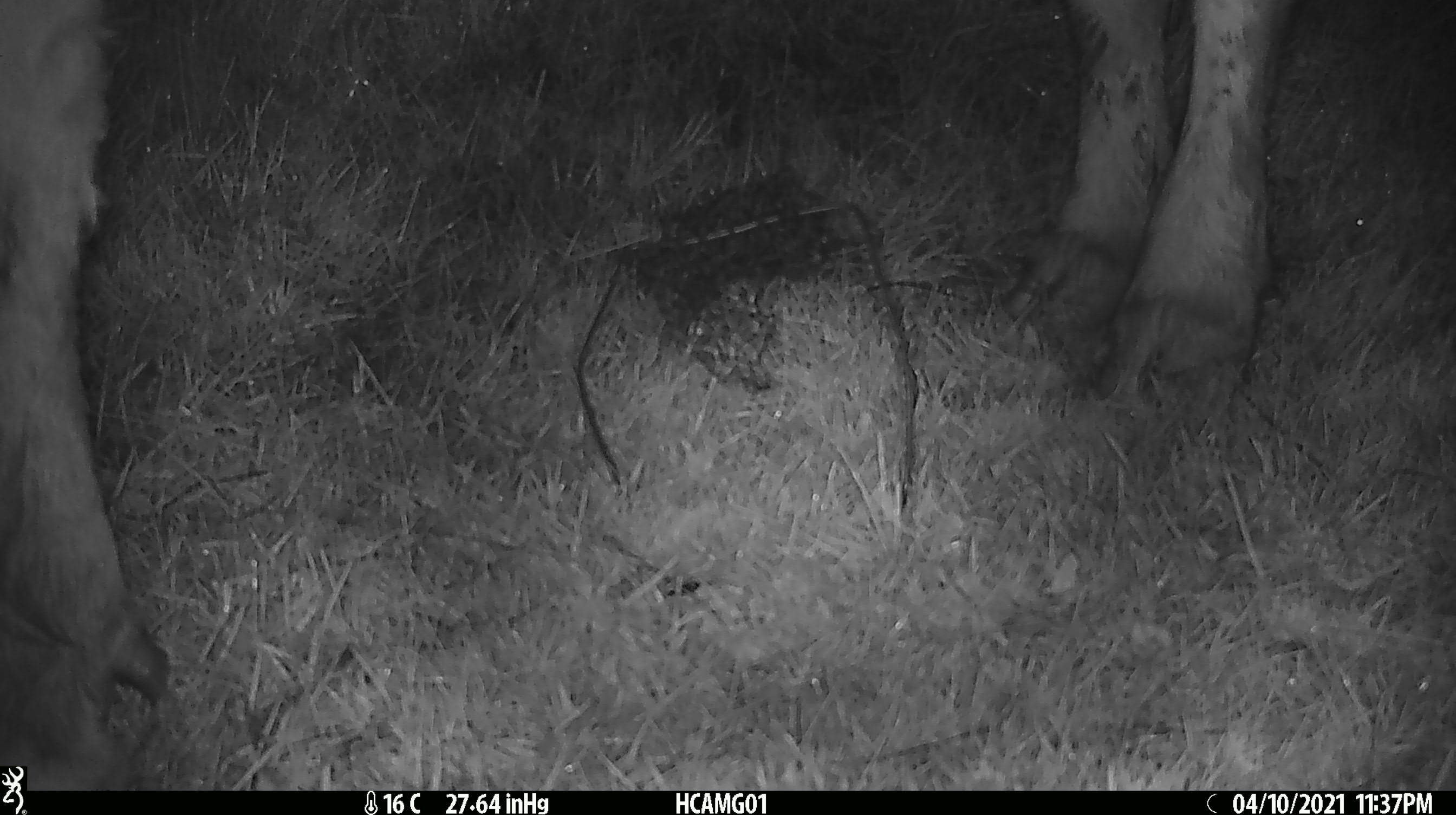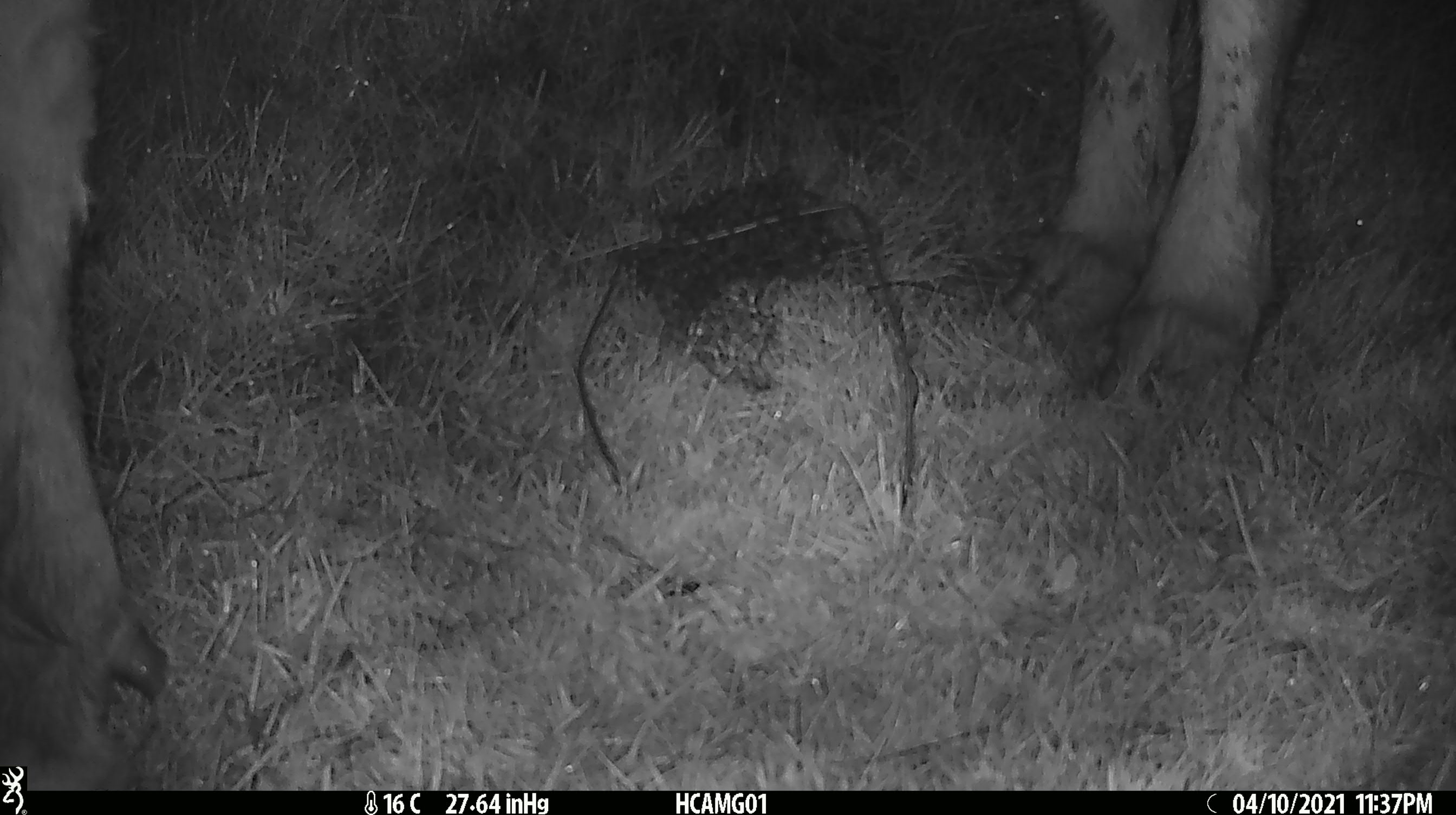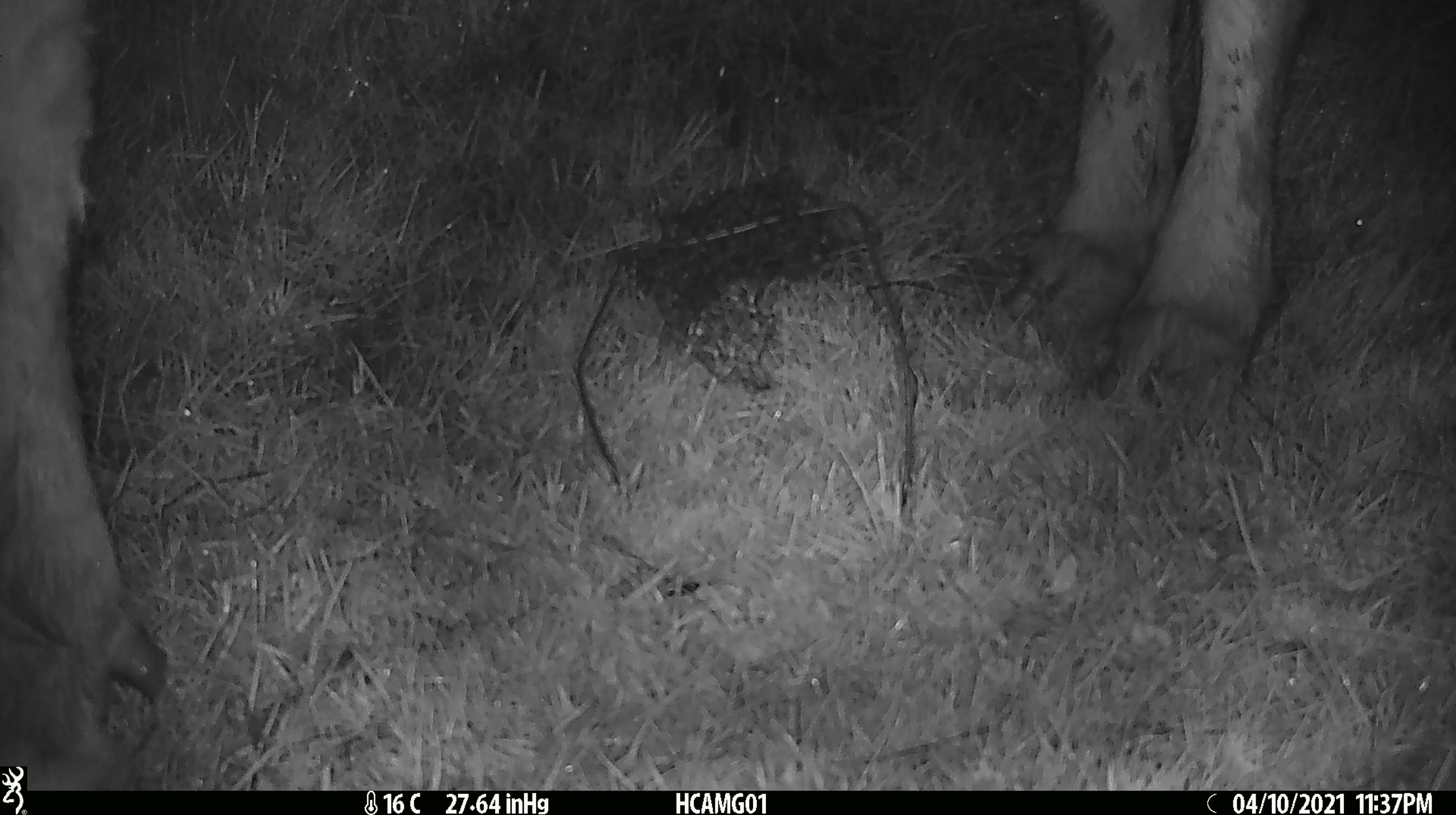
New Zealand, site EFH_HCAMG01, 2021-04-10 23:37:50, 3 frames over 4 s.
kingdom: Animalia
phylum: Chordata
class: Mammalia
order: Artiodactyla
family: Bovidae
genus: Bos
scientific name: Bos taurus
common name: domestic cow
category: cow